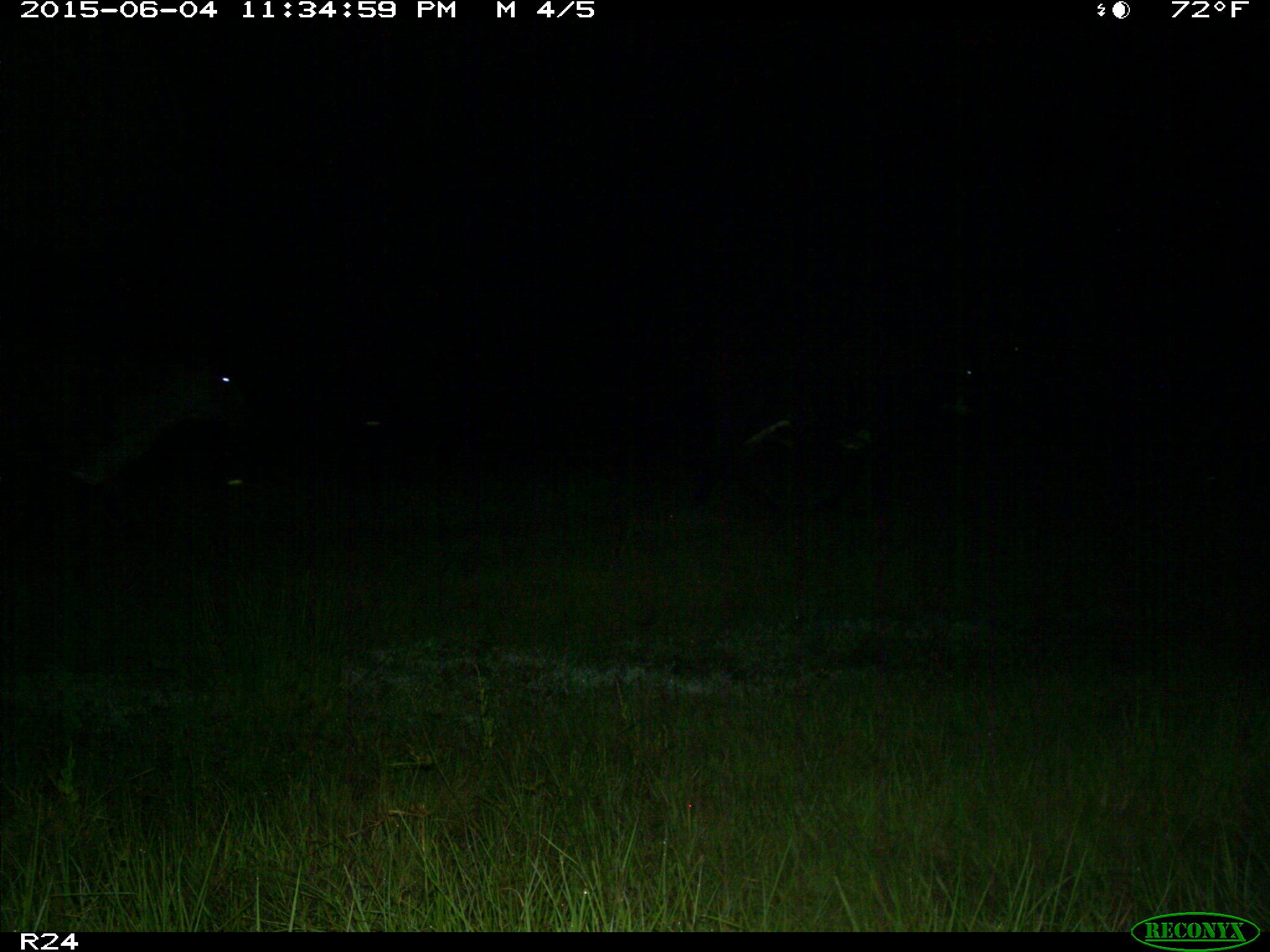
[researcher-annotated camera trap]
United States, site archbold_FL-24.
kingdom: Animalia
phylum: Chordata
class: Mammalia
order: Artiodactyla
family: Bovidae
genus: Bos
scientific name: Bos taurus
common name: domestic cow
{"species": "Bos taurus (domestic cow)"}